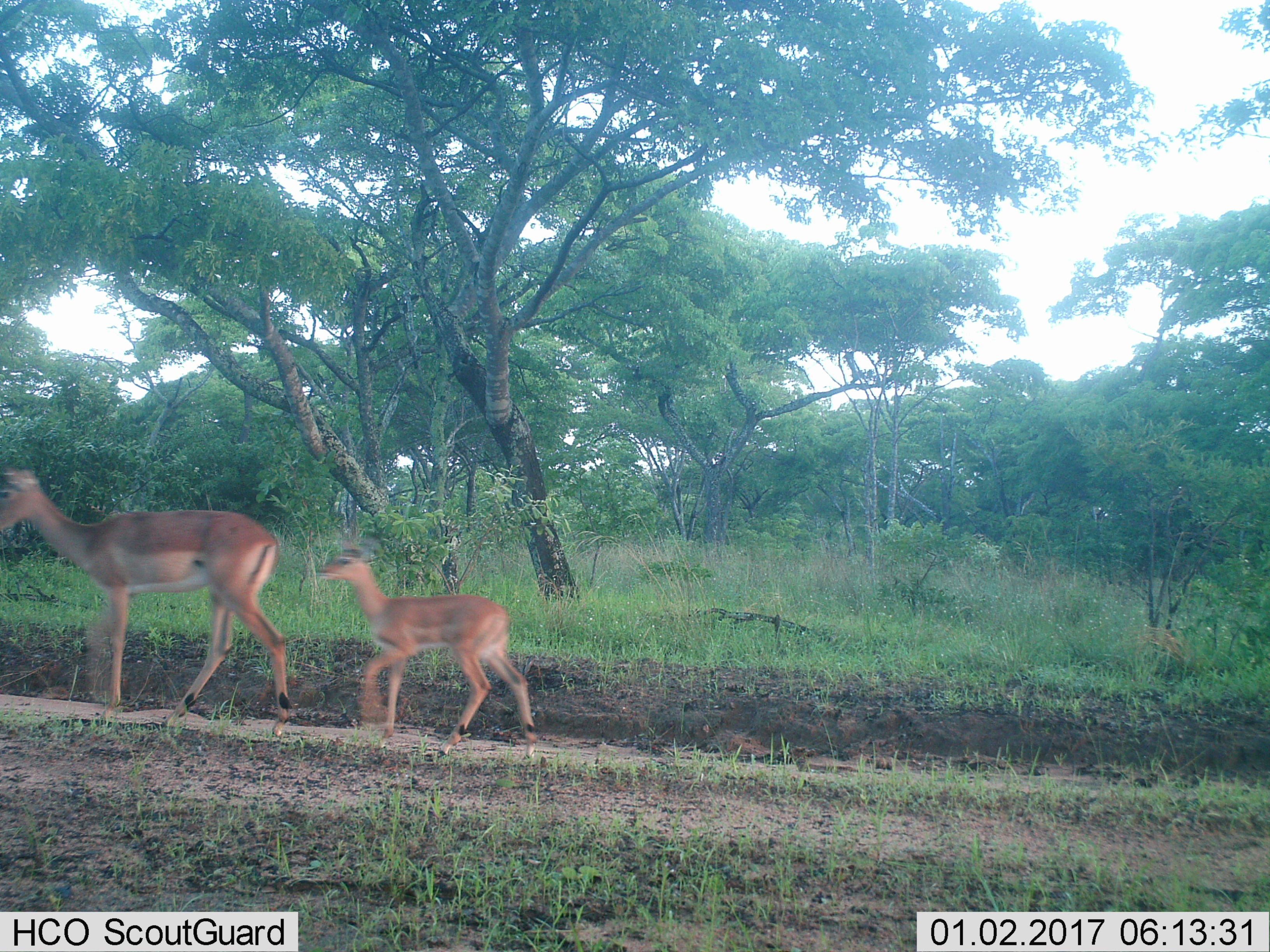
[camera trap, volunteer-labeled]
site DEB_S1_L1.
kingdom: Animalia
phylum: Chordata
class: Mammalia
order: Artiodactyla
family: Bovidae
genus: Aepyceros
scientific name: Aepyceros melampus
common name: impala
Impala (Aepyceros melampus), count 2. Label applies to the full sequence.